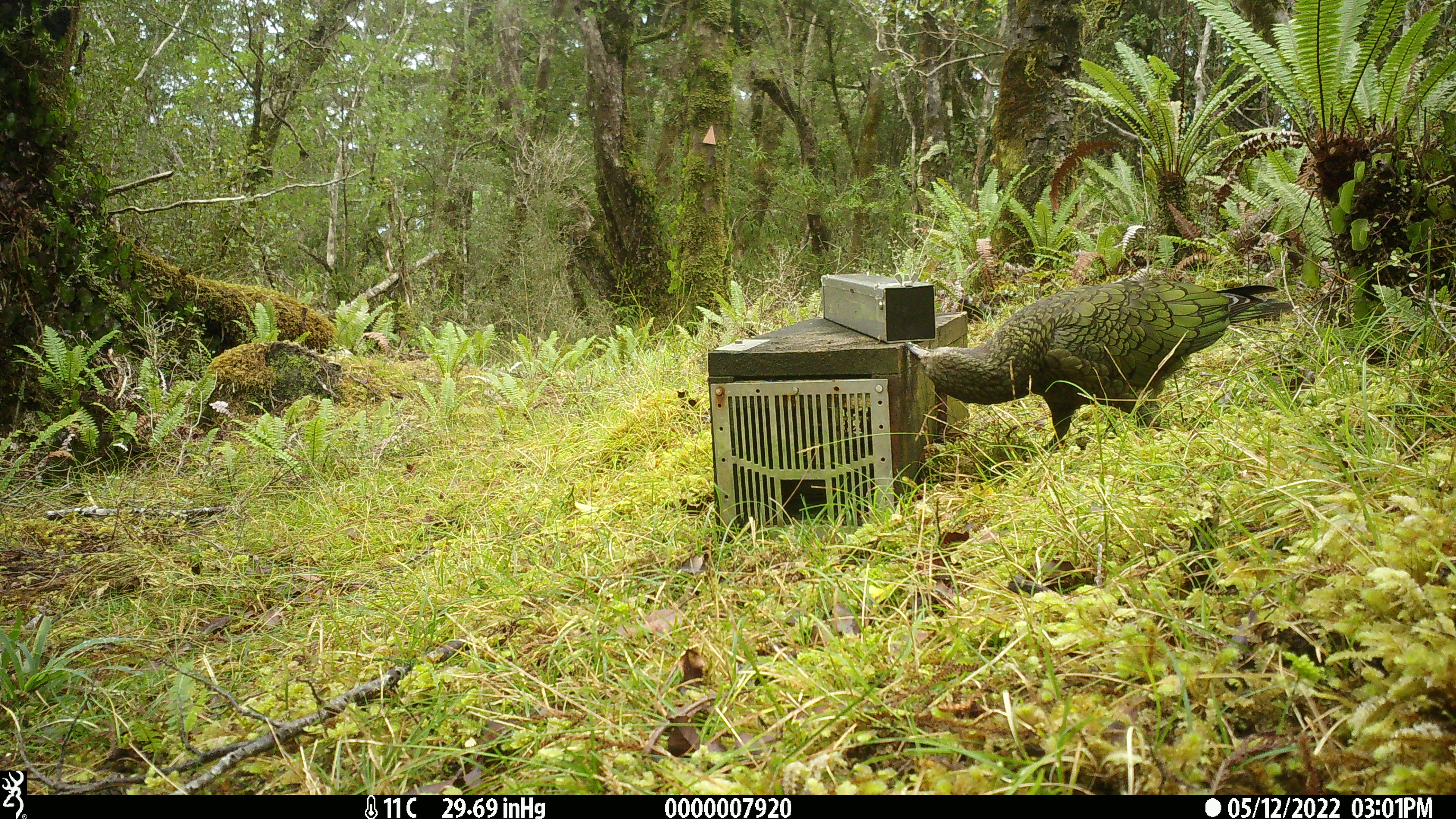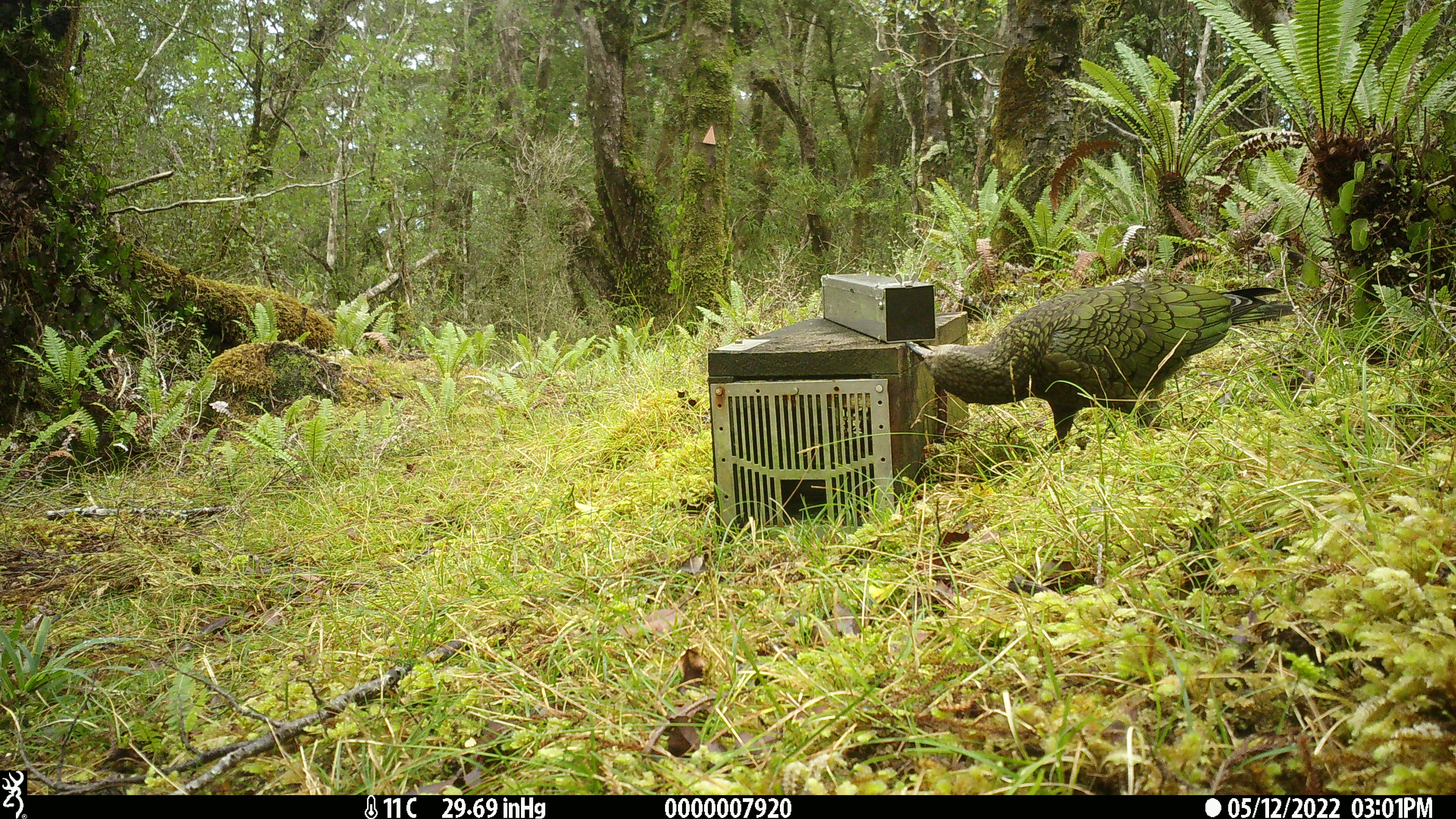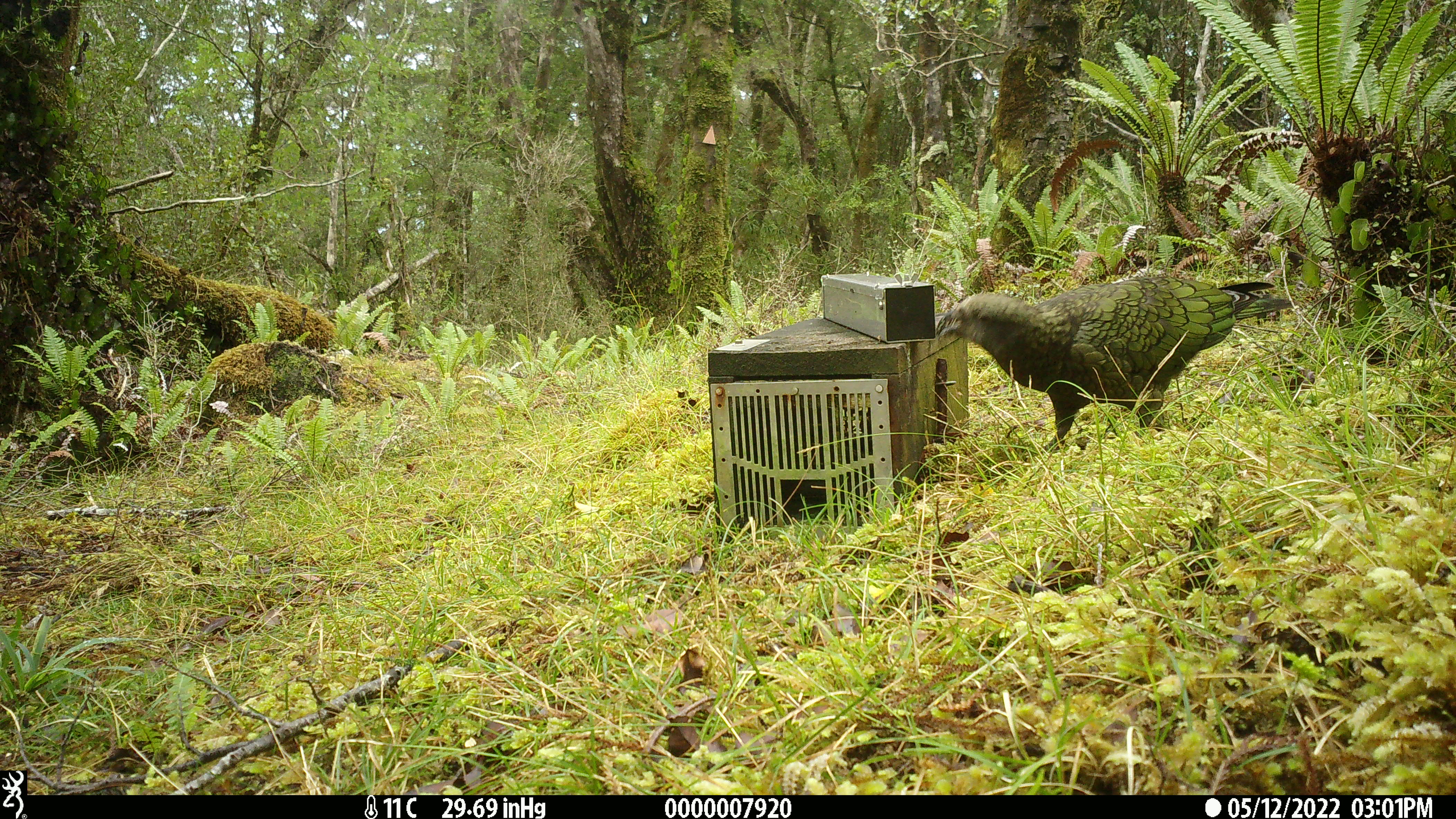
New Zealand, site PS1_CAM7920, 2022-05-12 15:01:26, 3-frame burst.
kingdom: Animalia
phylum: Chordata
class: Aves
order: Psittaciformes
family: Strigopidae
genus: Nestor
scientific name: Nestor notabilis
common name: kea